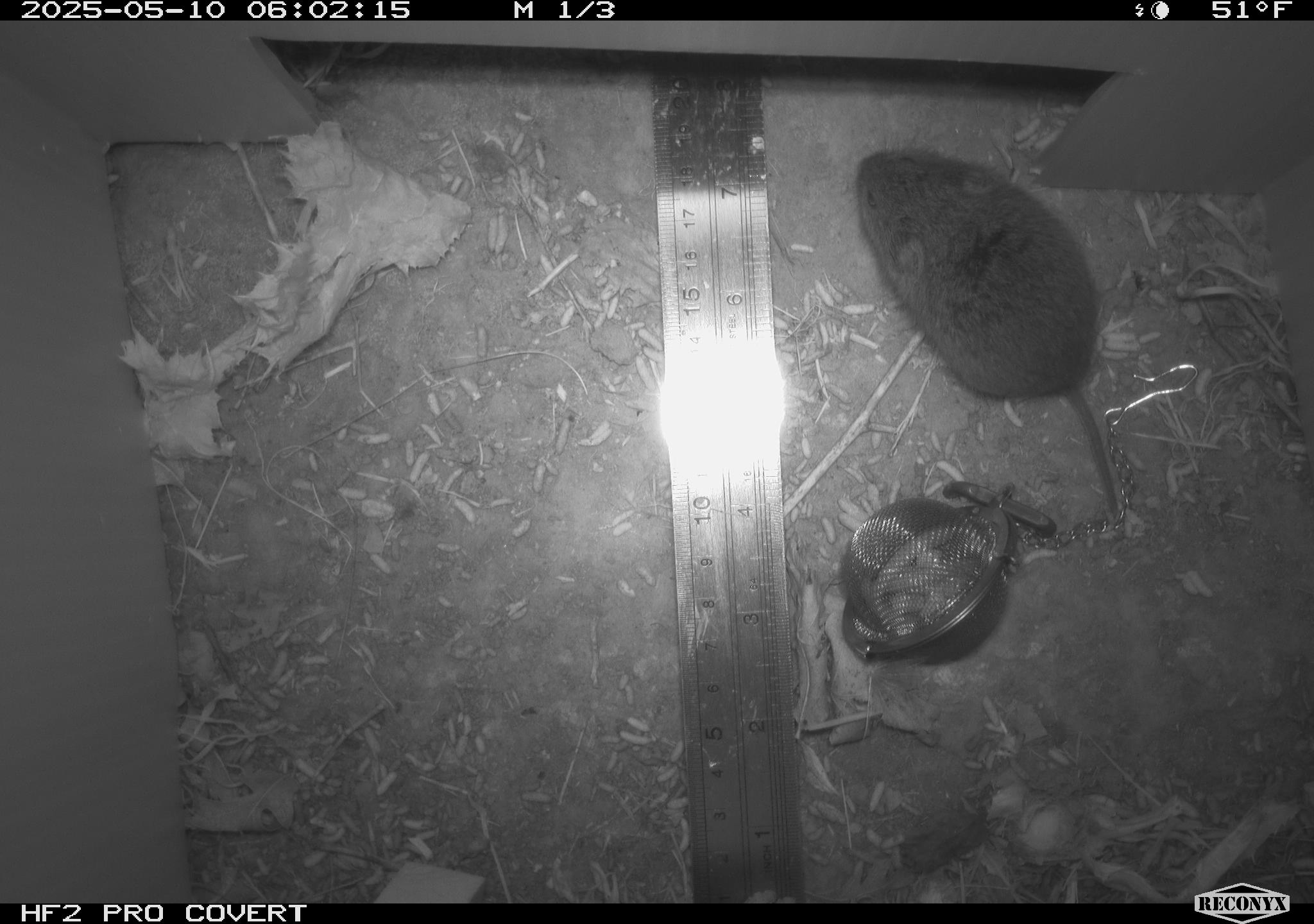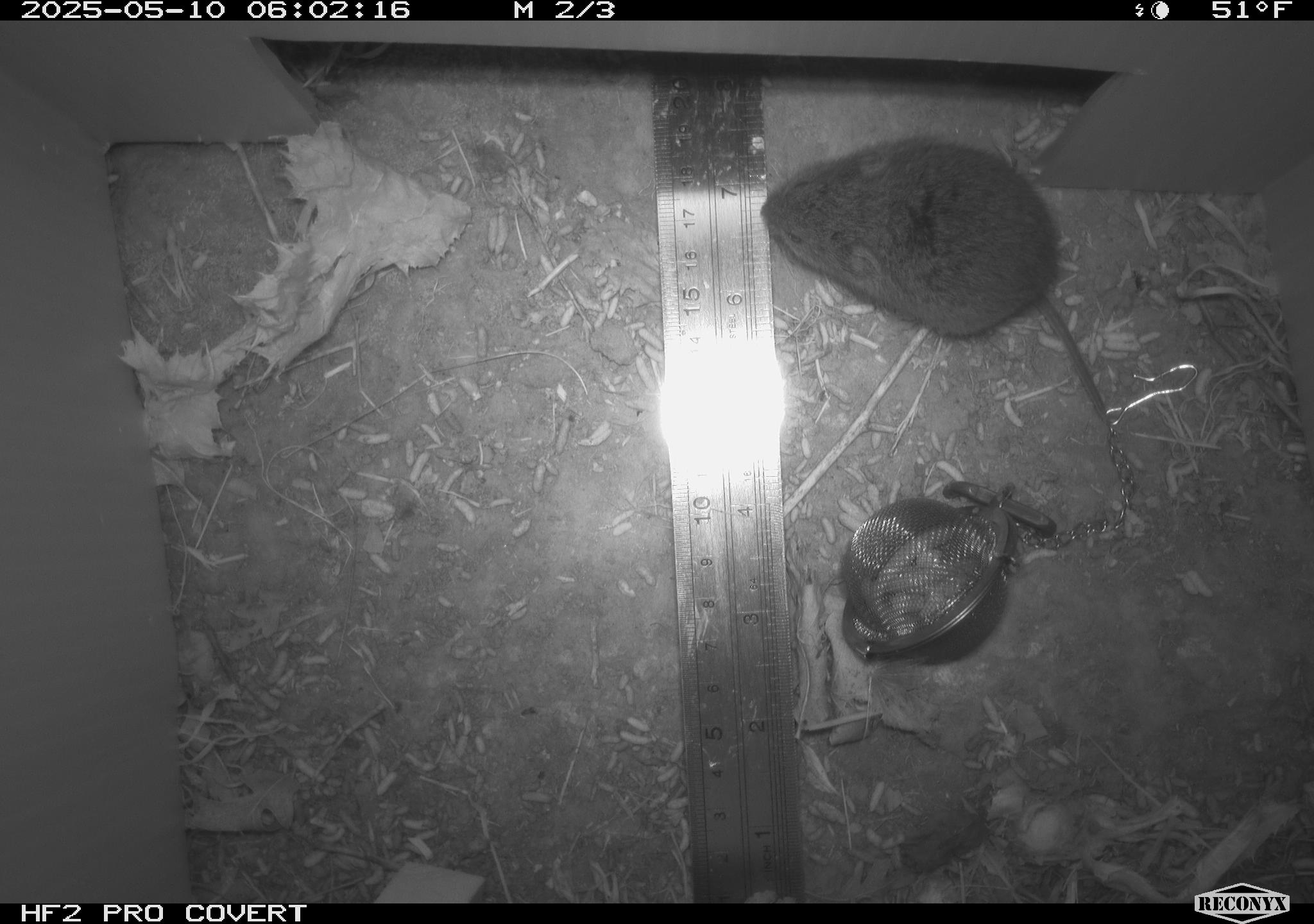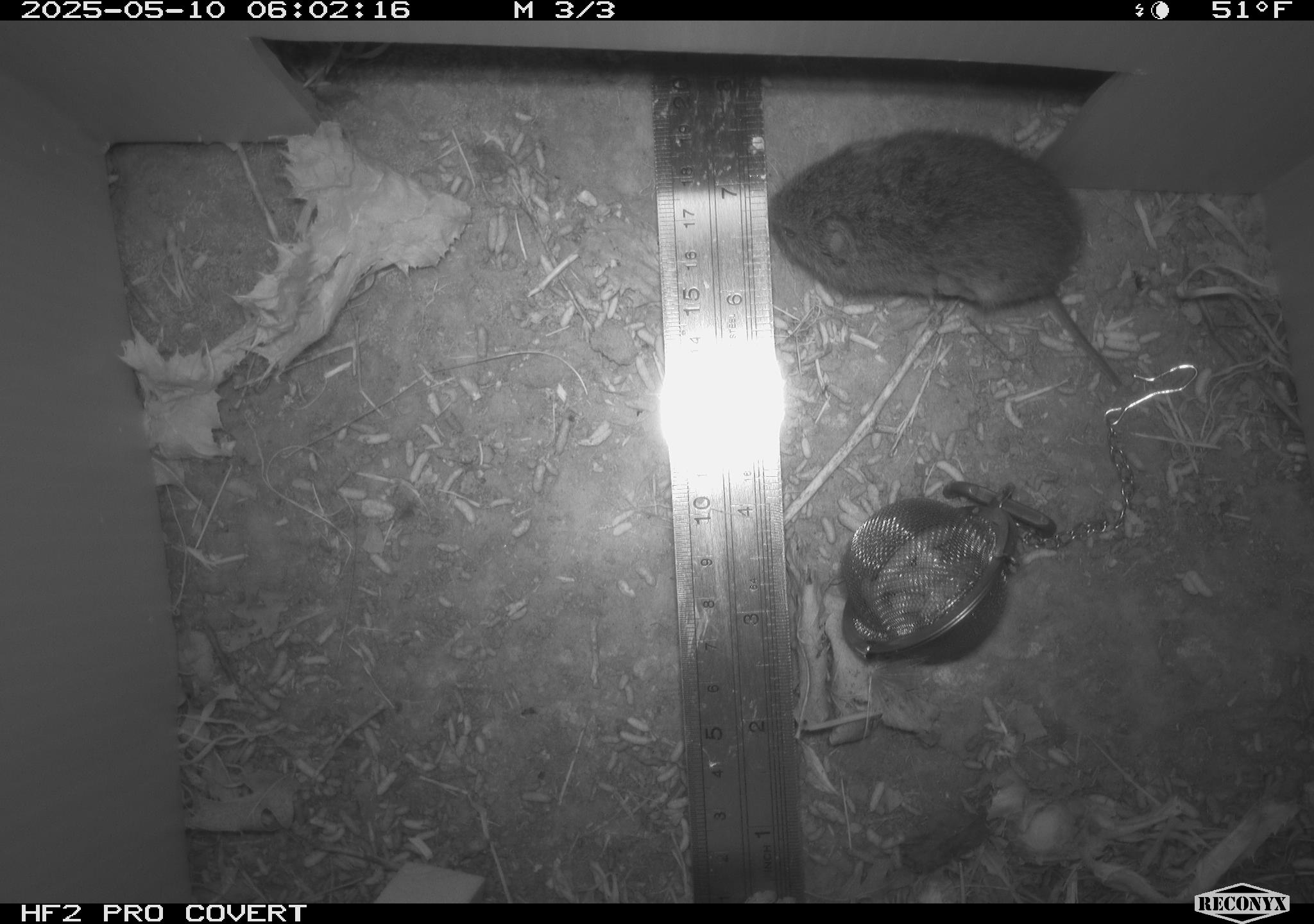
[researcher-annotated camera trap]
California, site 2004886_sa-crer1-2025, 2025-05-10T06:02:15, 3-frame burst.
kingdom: Animalia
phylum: Chordata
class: Mammalia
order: Rodentia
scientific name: Rodentia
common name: rodent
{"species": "rodent (Rodentia)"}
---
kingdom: Animalia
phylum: Chordata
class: Mammalia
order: Rodentia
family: Cricetidae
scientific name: Arvicolinae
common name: voles, lemmings, and muskrats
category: arvicolinae subfamily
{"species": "arvicolinae subfamily (voles, lemmings, and muskrats) (Arvicolinae)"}